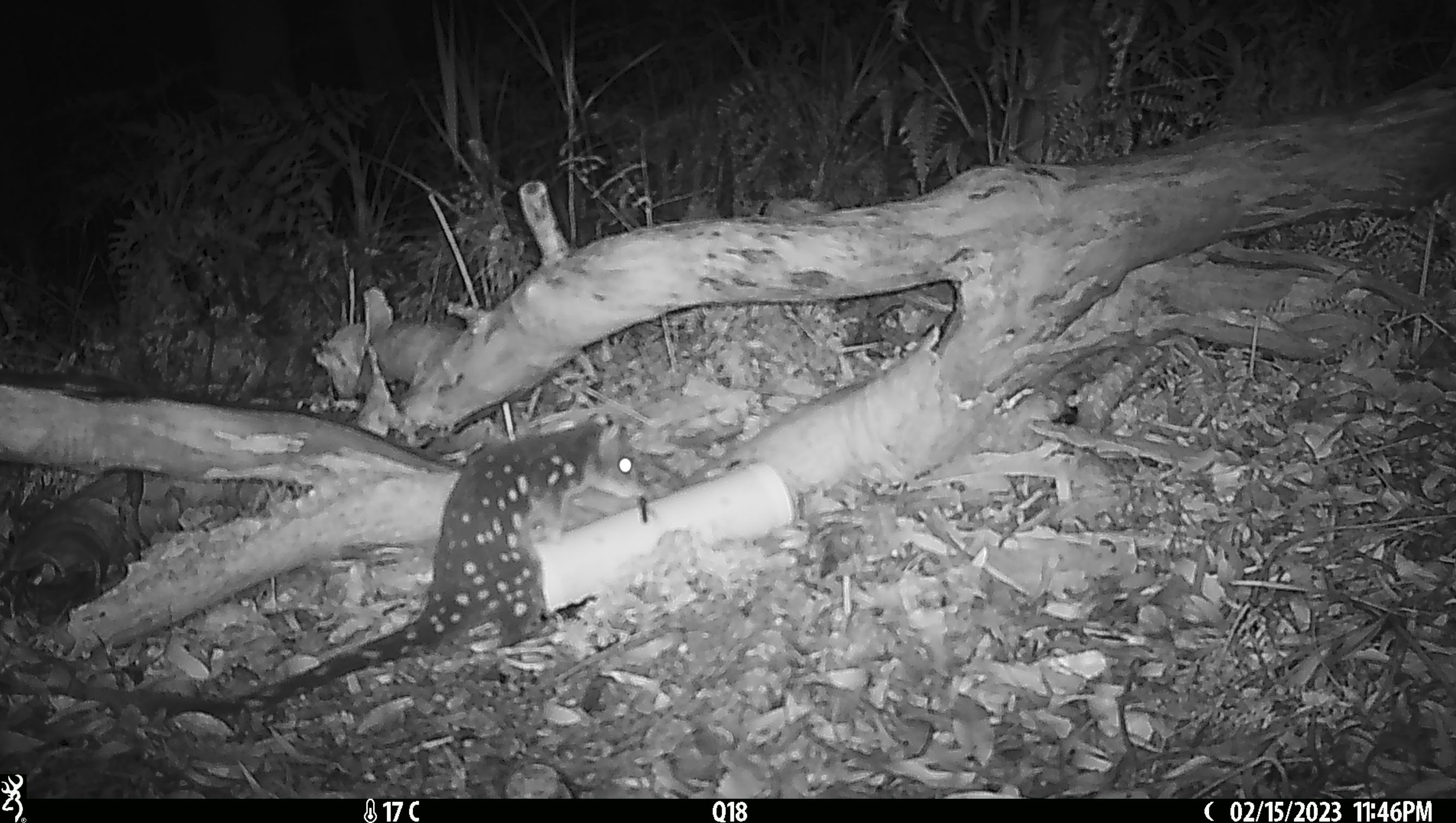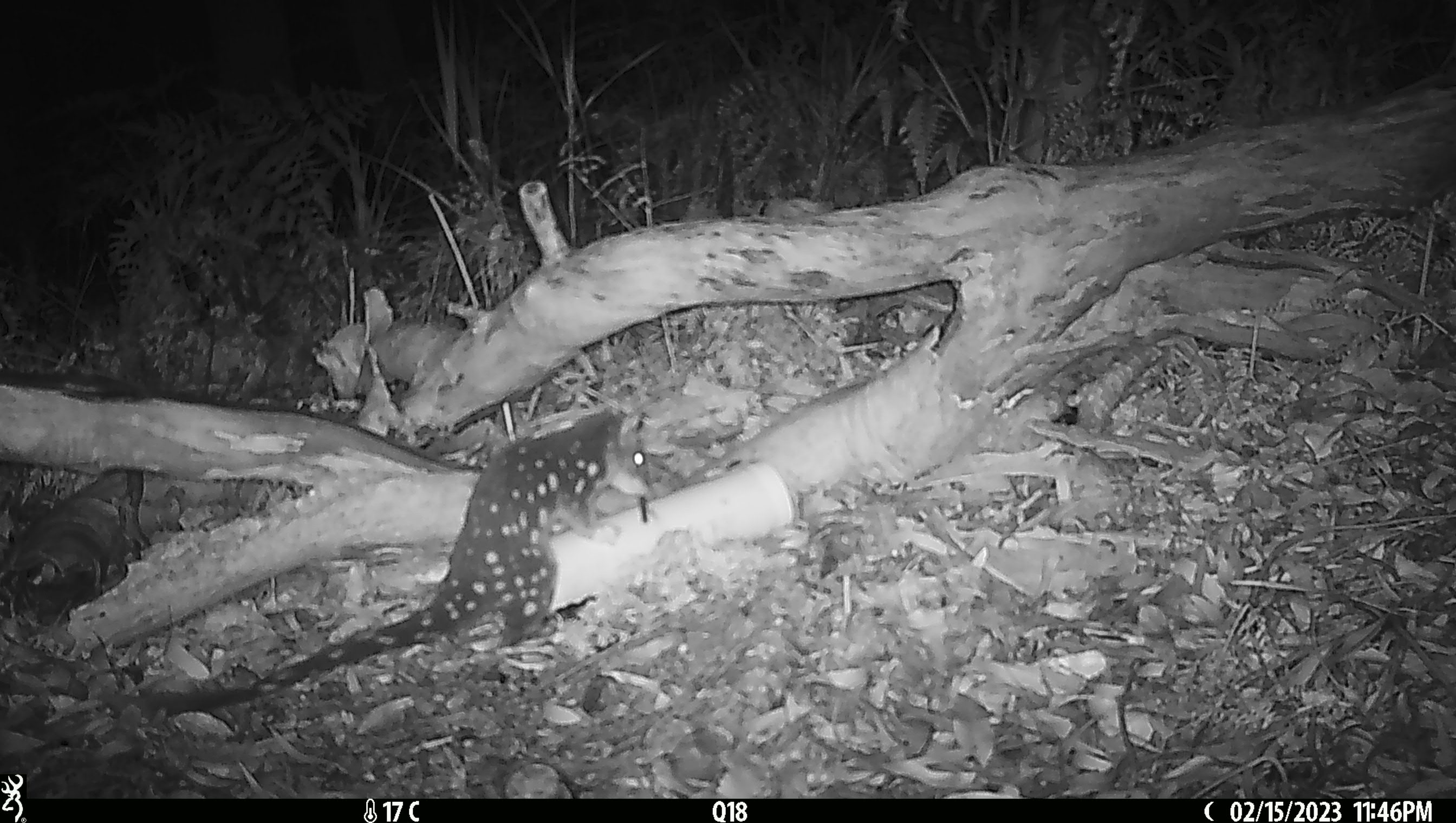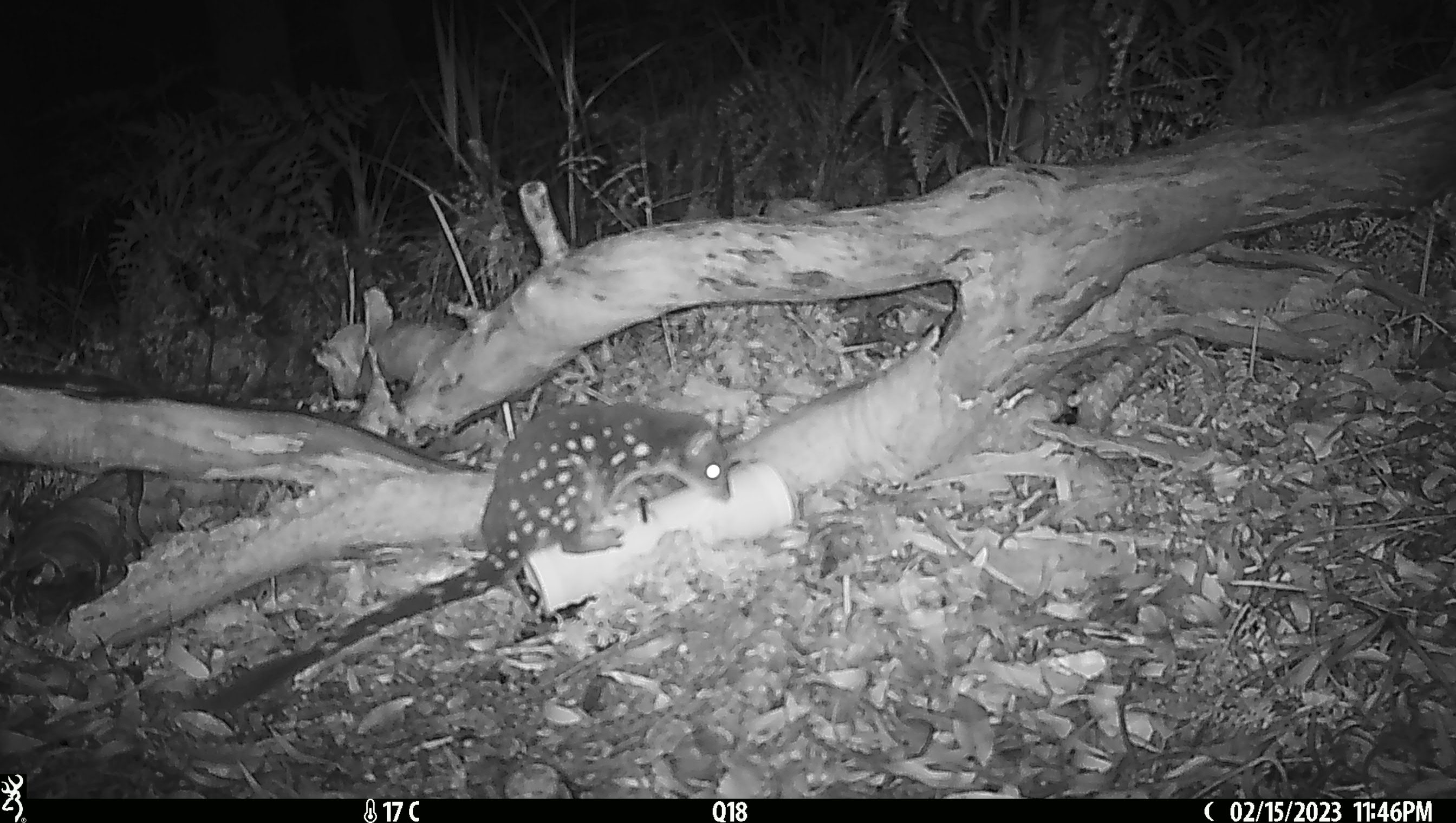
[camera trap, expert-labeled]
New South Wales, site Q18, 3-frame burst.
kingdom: Animalia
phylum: Chordata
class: Mammalia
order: Dasyuromorphia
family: Dasyuridae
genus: Dasyurus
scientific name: Dasyurus maculatus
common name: spotted-tailed quoll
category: quoll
Quoll (spotted-tailed quoll) (Dasyurus maculatus).